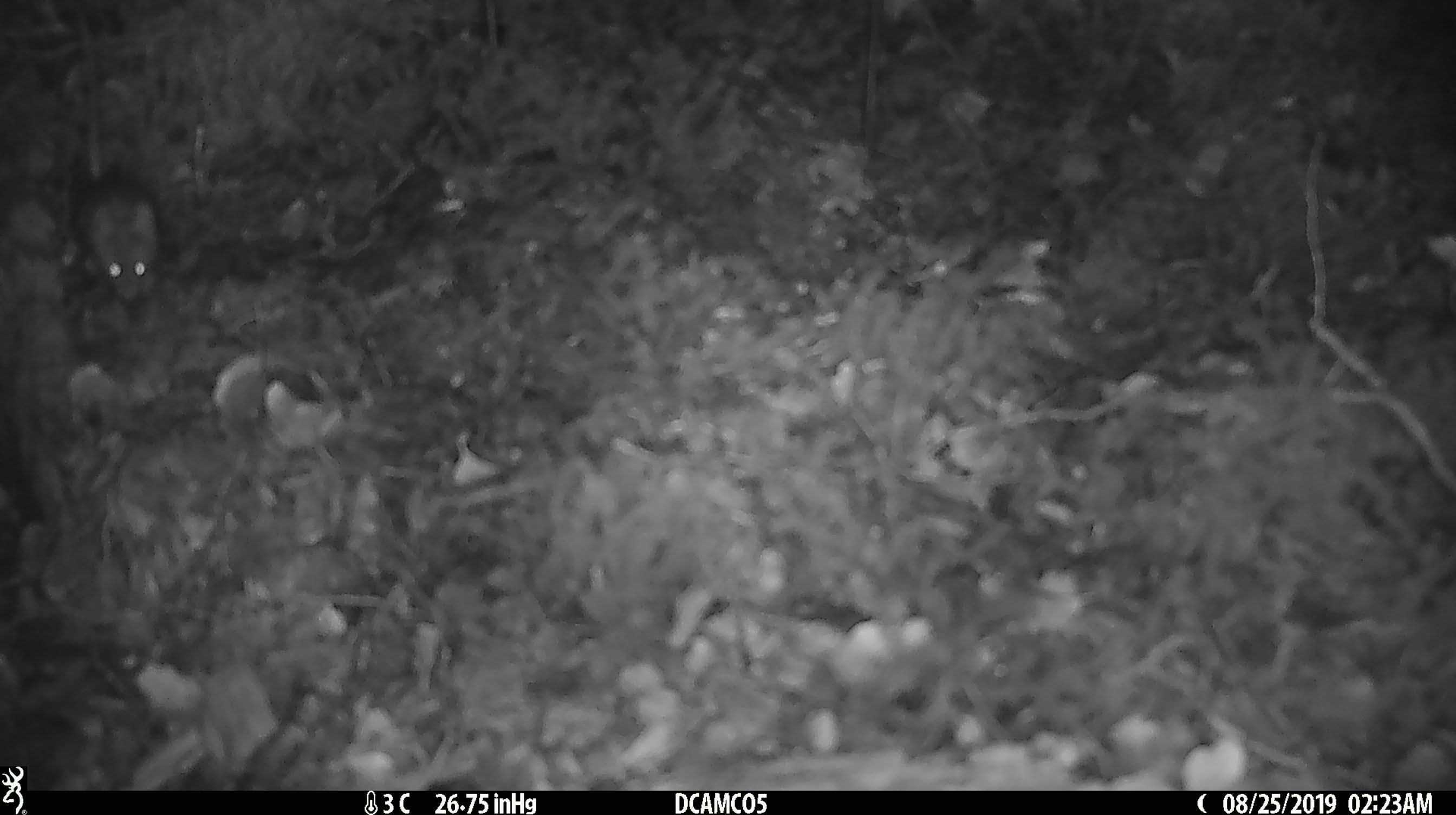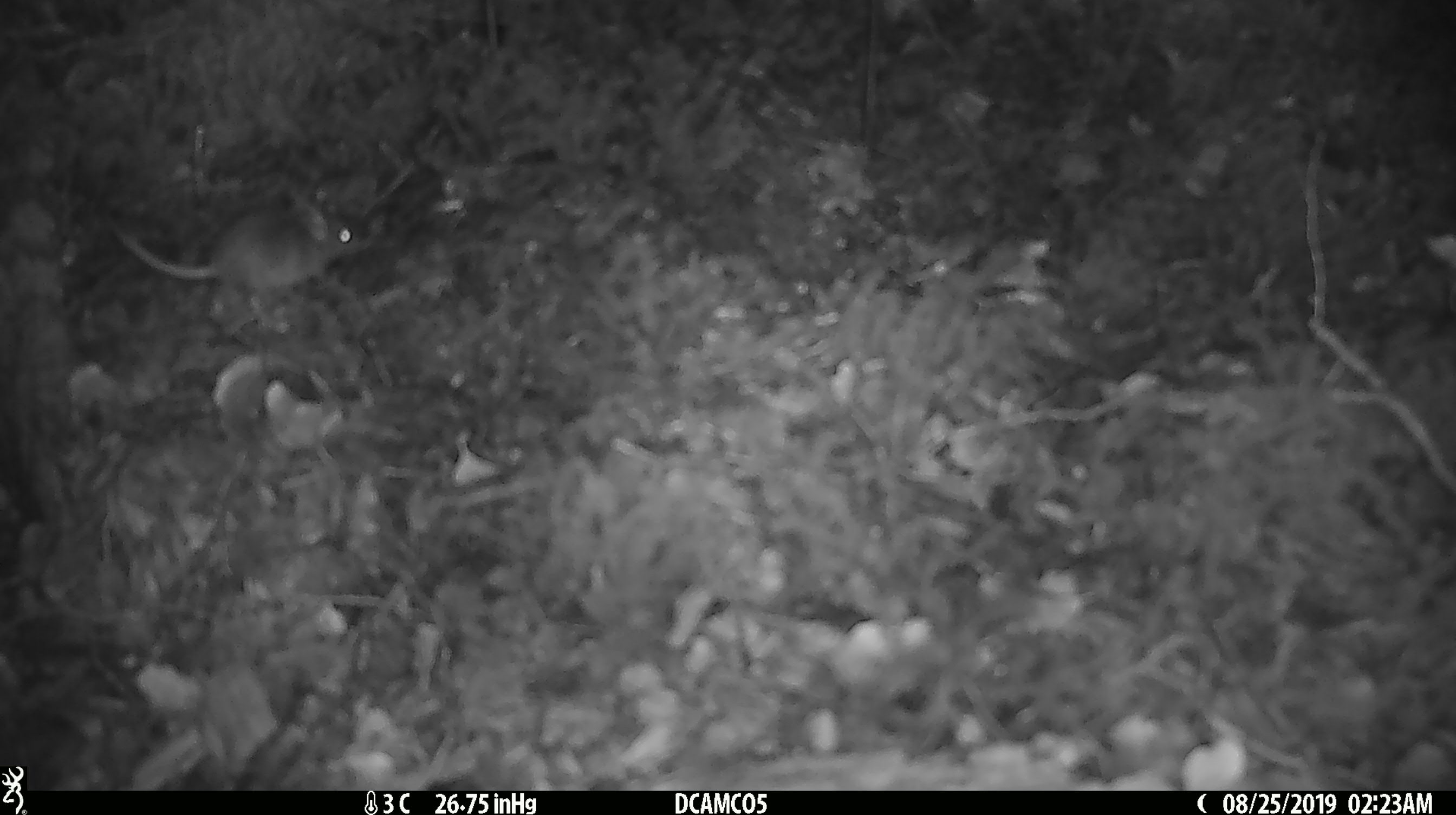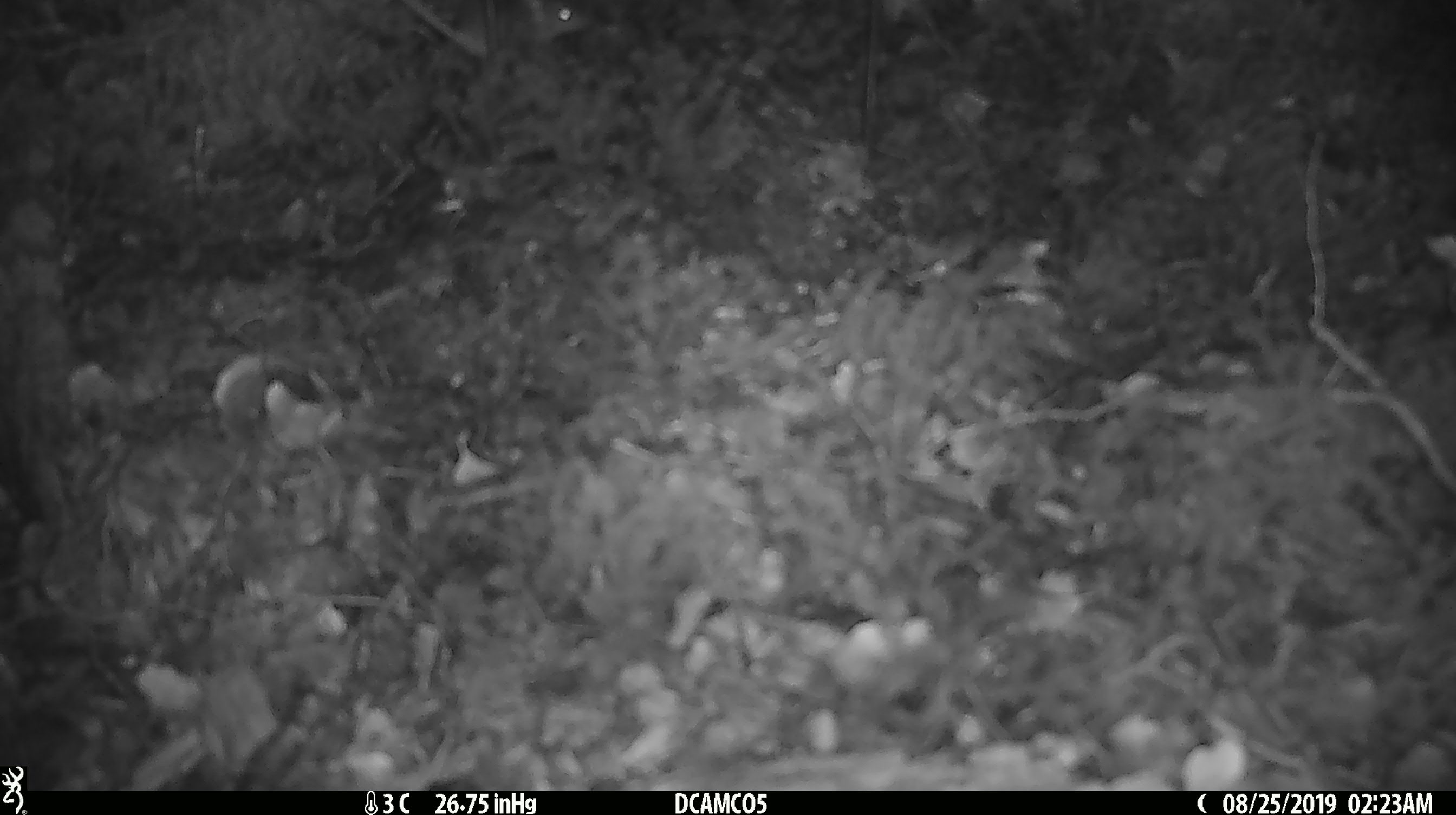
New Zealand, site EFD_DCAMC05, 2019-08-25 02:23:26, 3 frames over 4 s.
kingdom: Animalia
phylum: Chordata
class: Mammalia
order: Rodentia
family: Muridae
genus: Mus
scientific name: Mus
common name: mouse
Mouse (Mus).